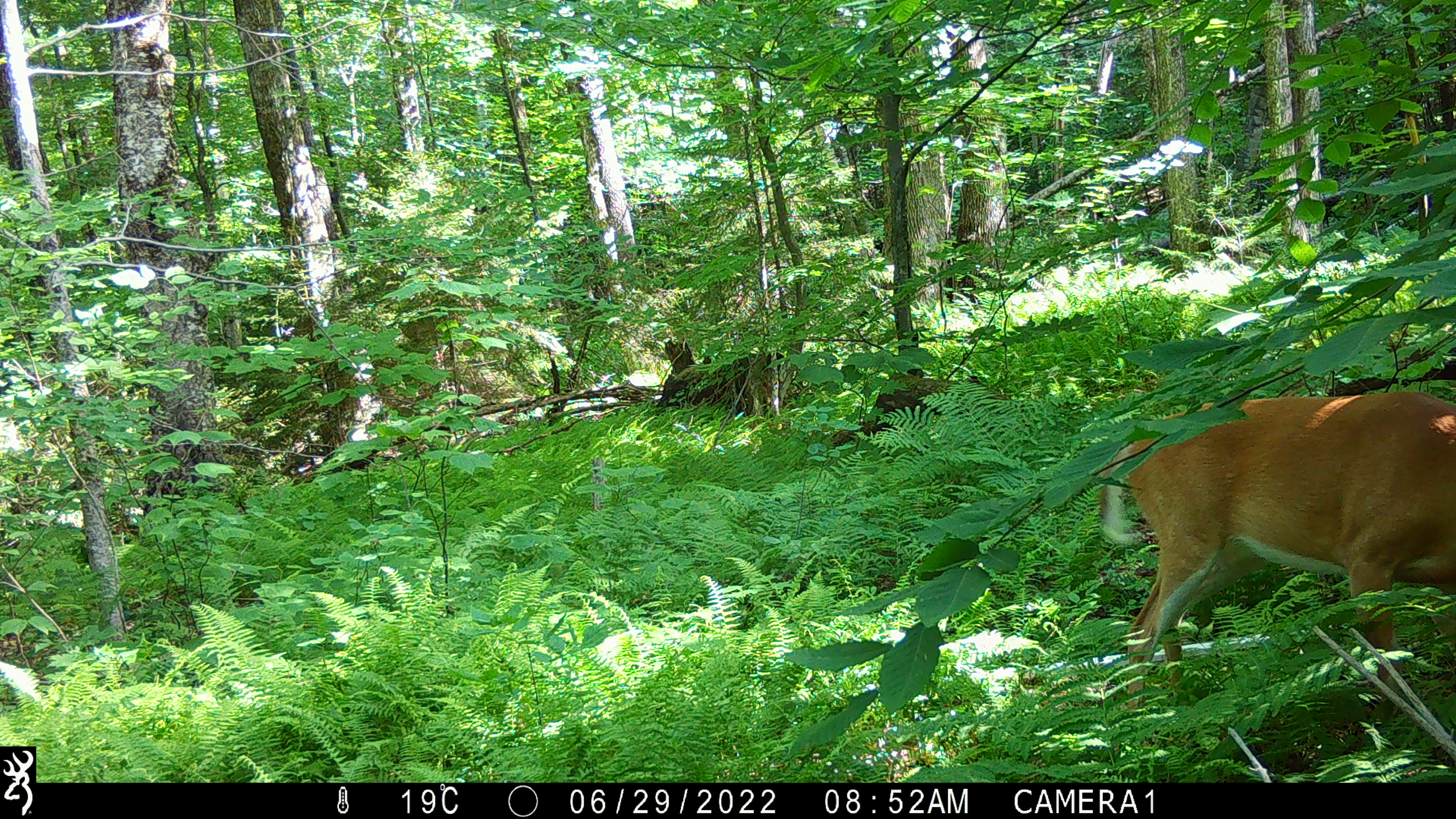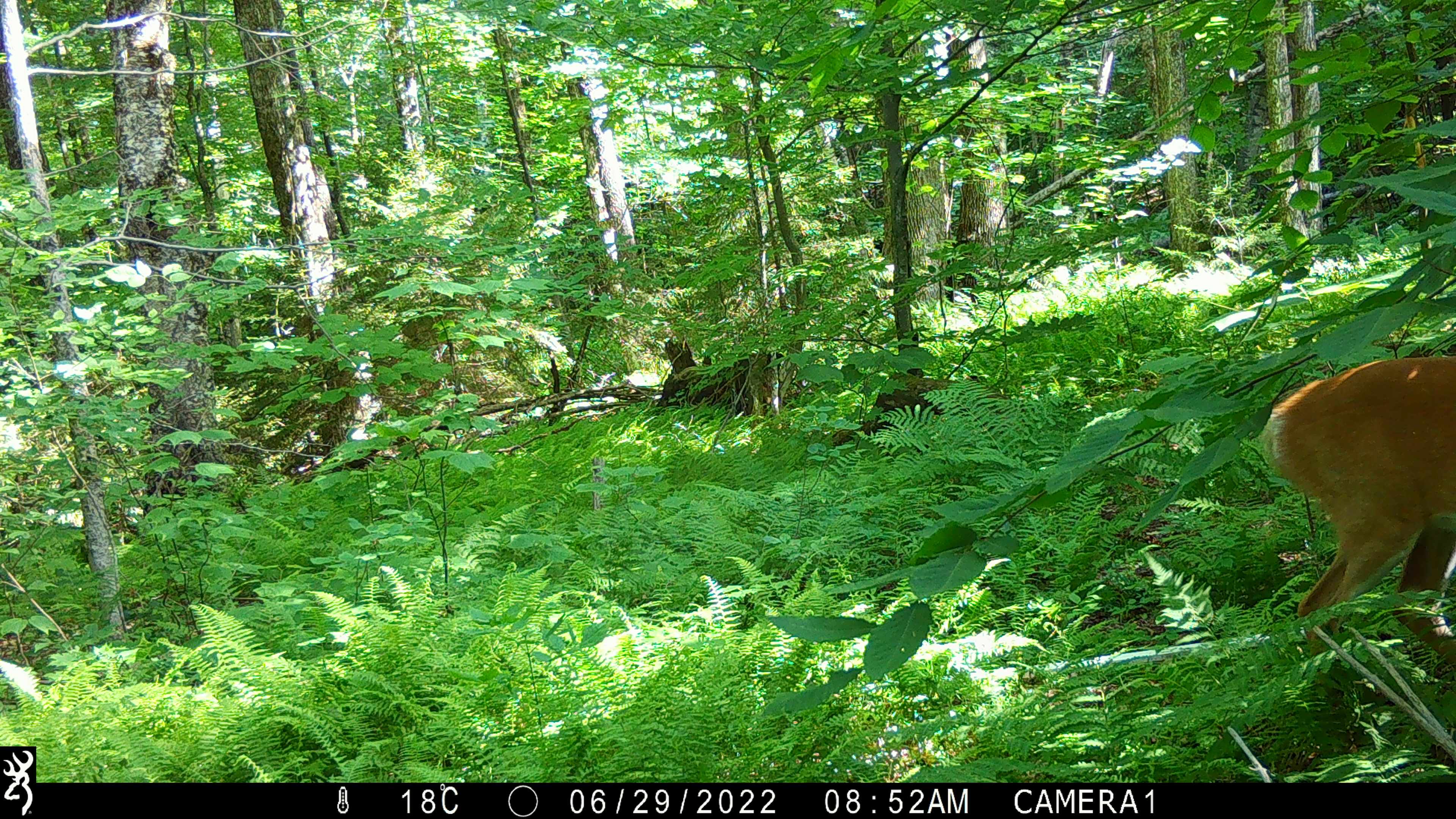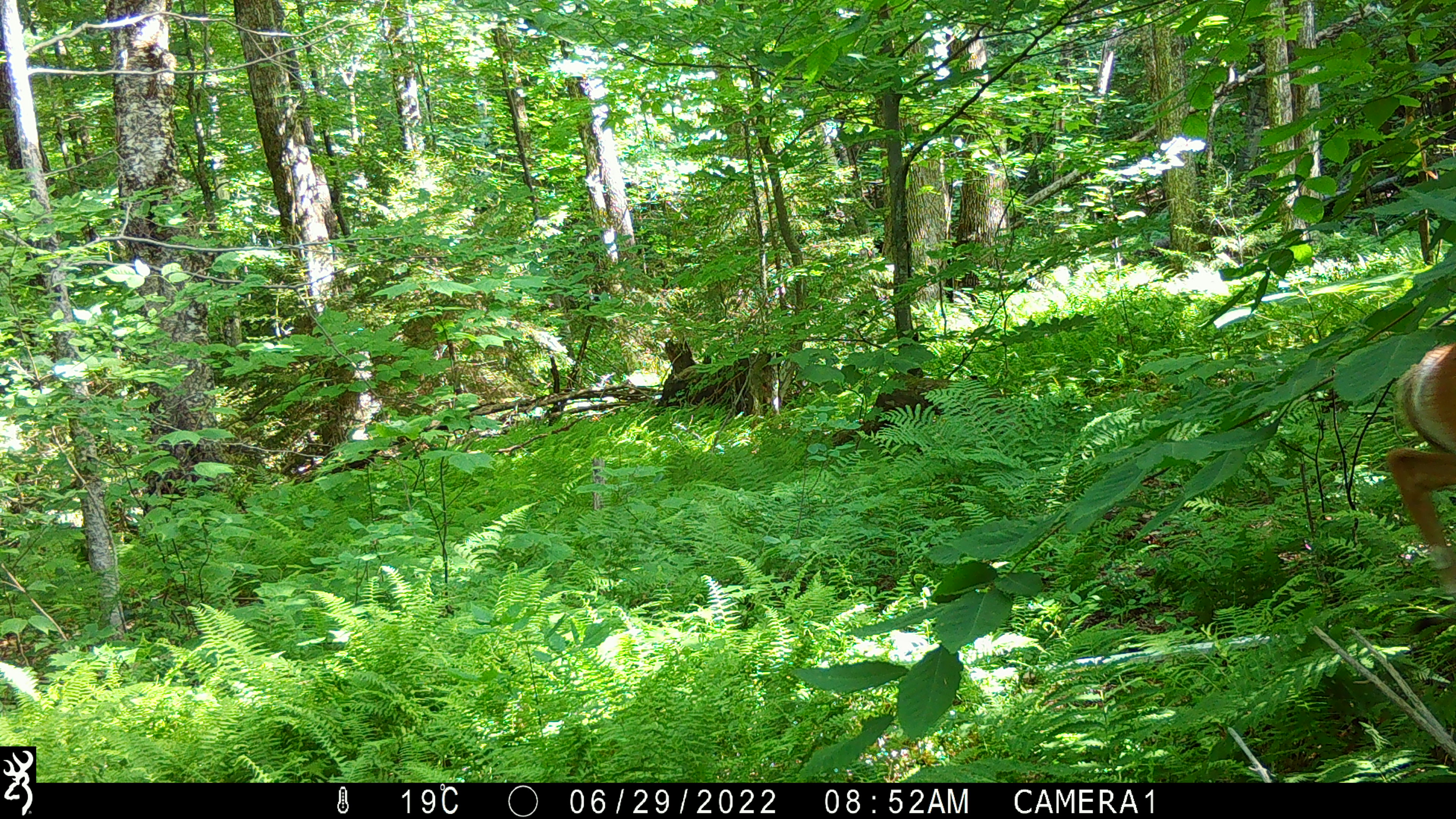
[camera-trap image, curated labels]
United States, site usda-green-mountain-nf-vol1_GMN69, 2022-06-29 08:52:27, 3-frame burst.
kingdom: Animalia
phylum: Chordata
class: Mammalia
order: Artiodactyla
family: Cervidae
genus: Odocoileus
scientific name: Odocoileus virginianus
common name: white-tailed deer